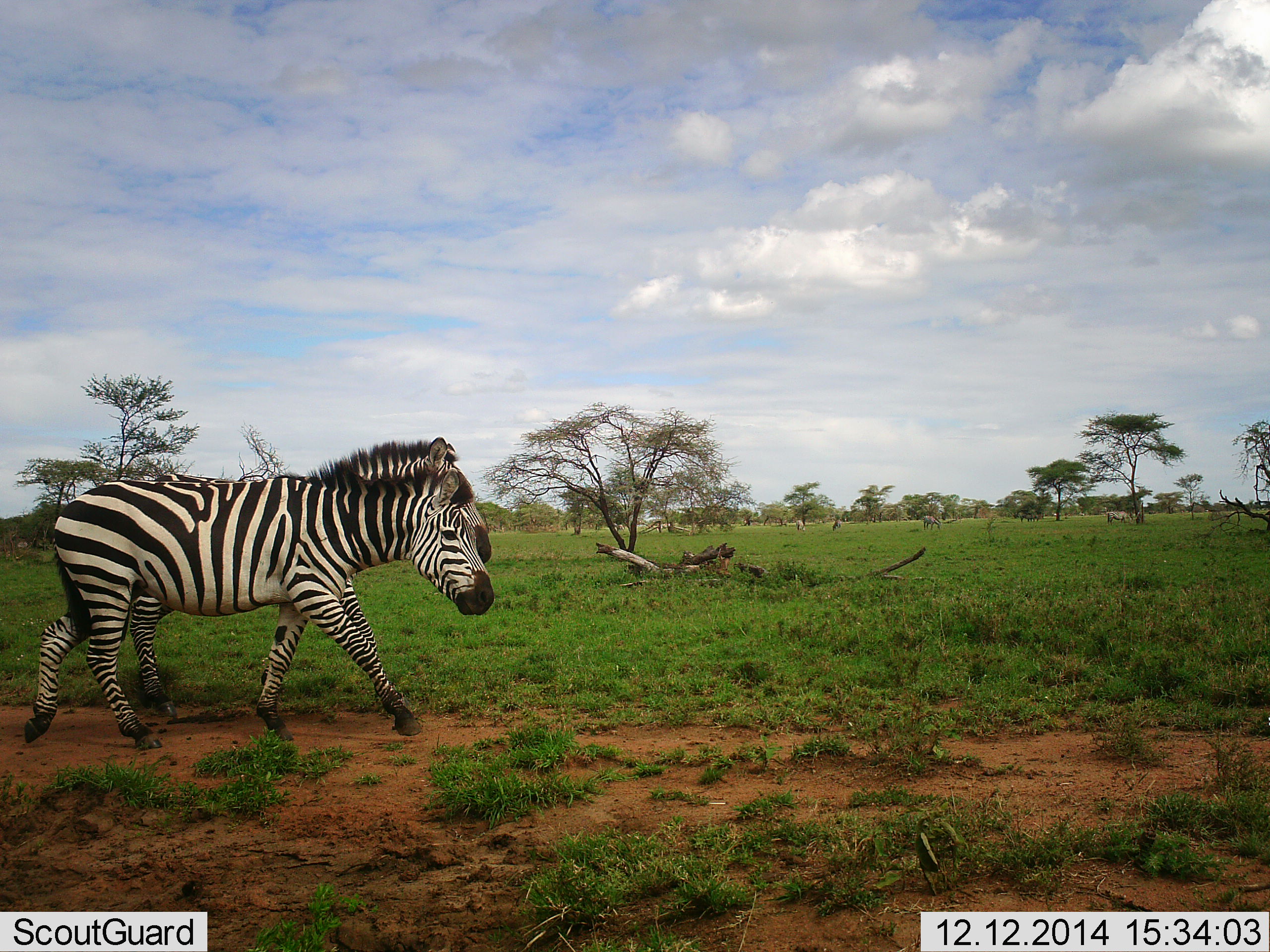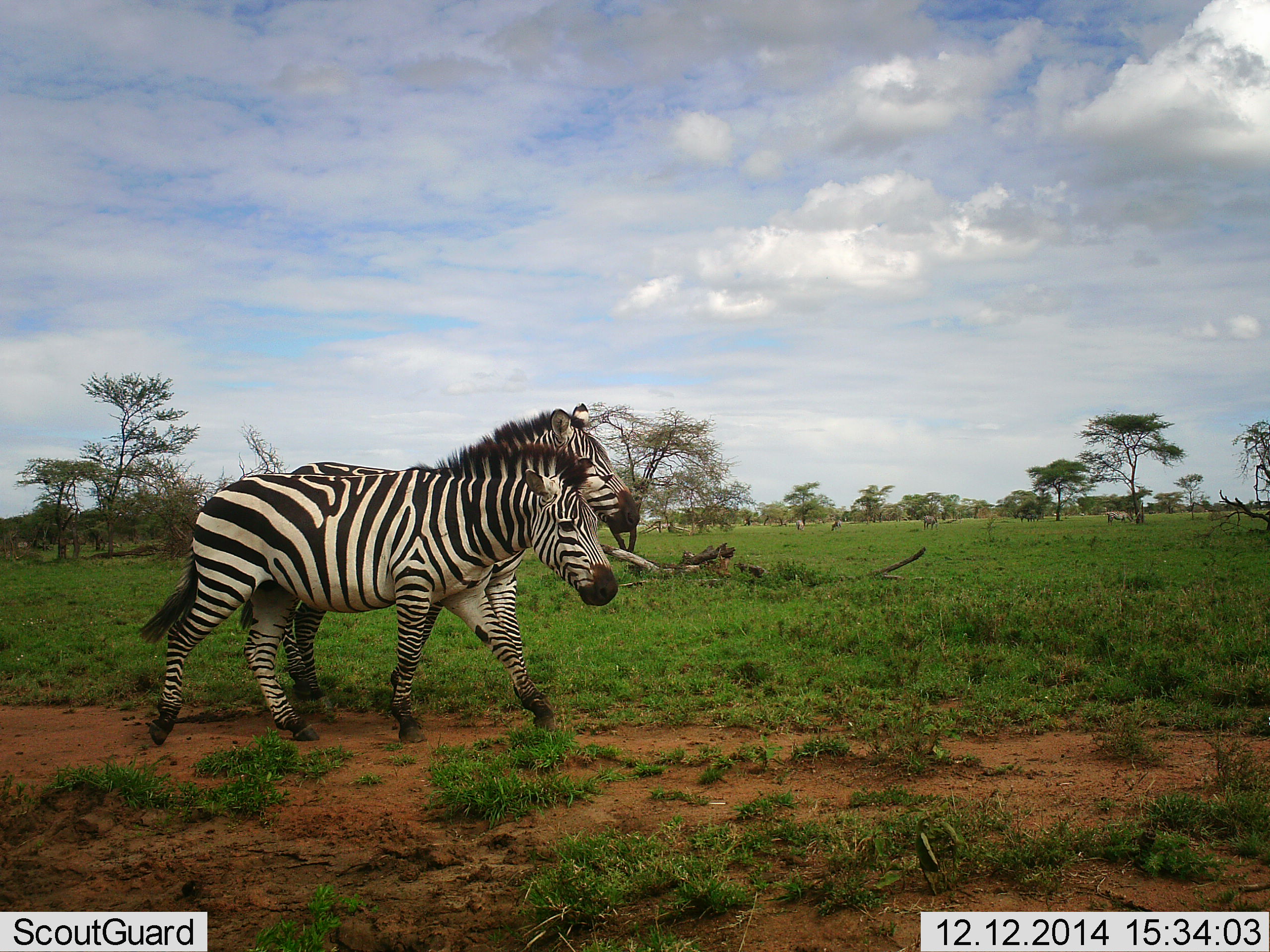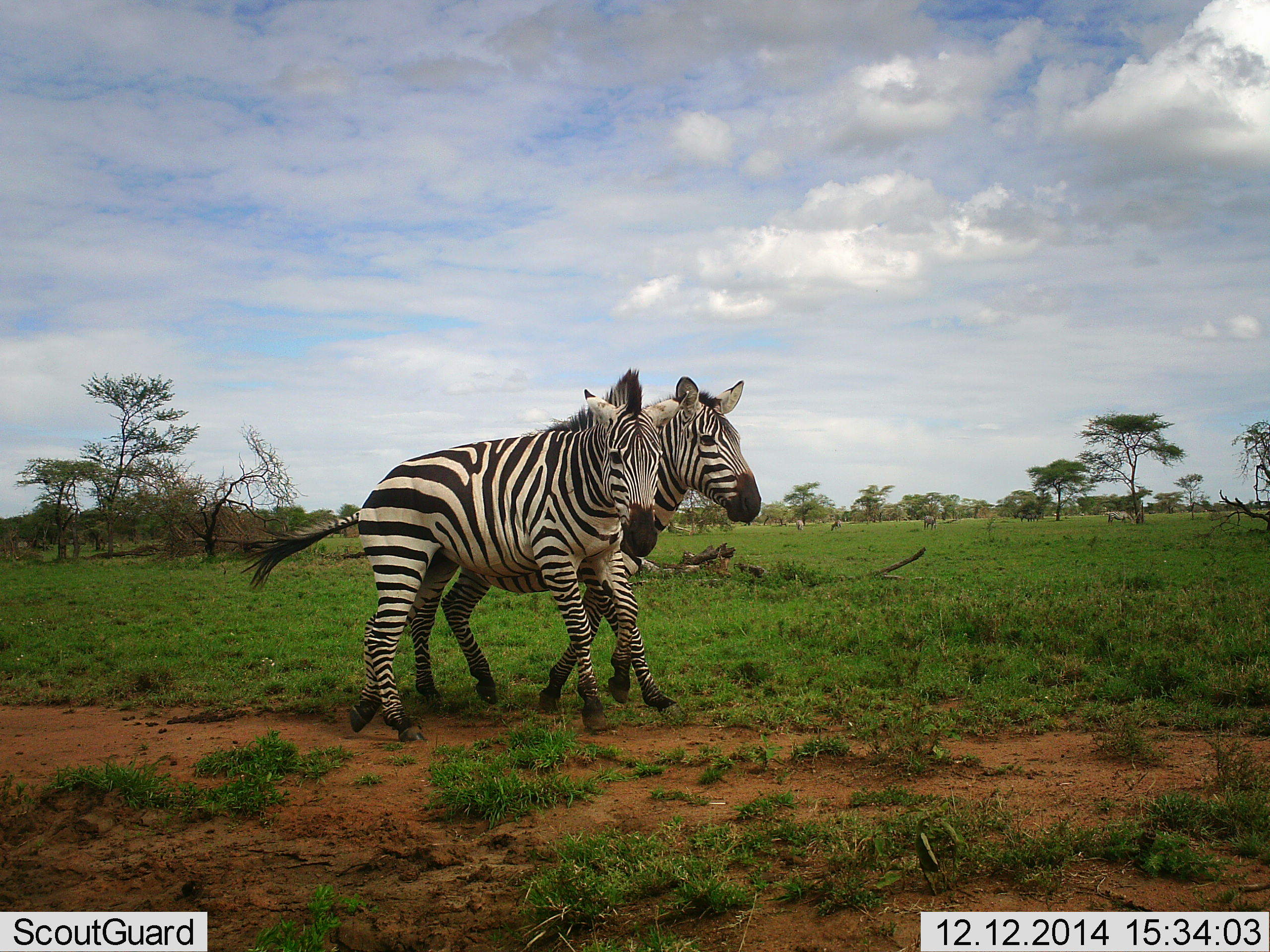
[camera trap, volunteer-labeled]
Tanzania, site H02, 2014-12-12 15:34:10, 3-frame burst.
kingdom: Animalia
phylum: Chordata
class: Mammalia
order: Perissodactyla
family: Equidae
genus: Equus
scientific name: Equus quagga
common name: plains zebra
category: zebra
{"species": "zebra (plains zebra) (Equus quagga)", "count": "2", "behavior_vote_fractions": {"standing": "10%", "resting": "0%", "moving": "90%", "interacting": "30%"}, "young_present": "0%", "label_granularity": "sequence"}